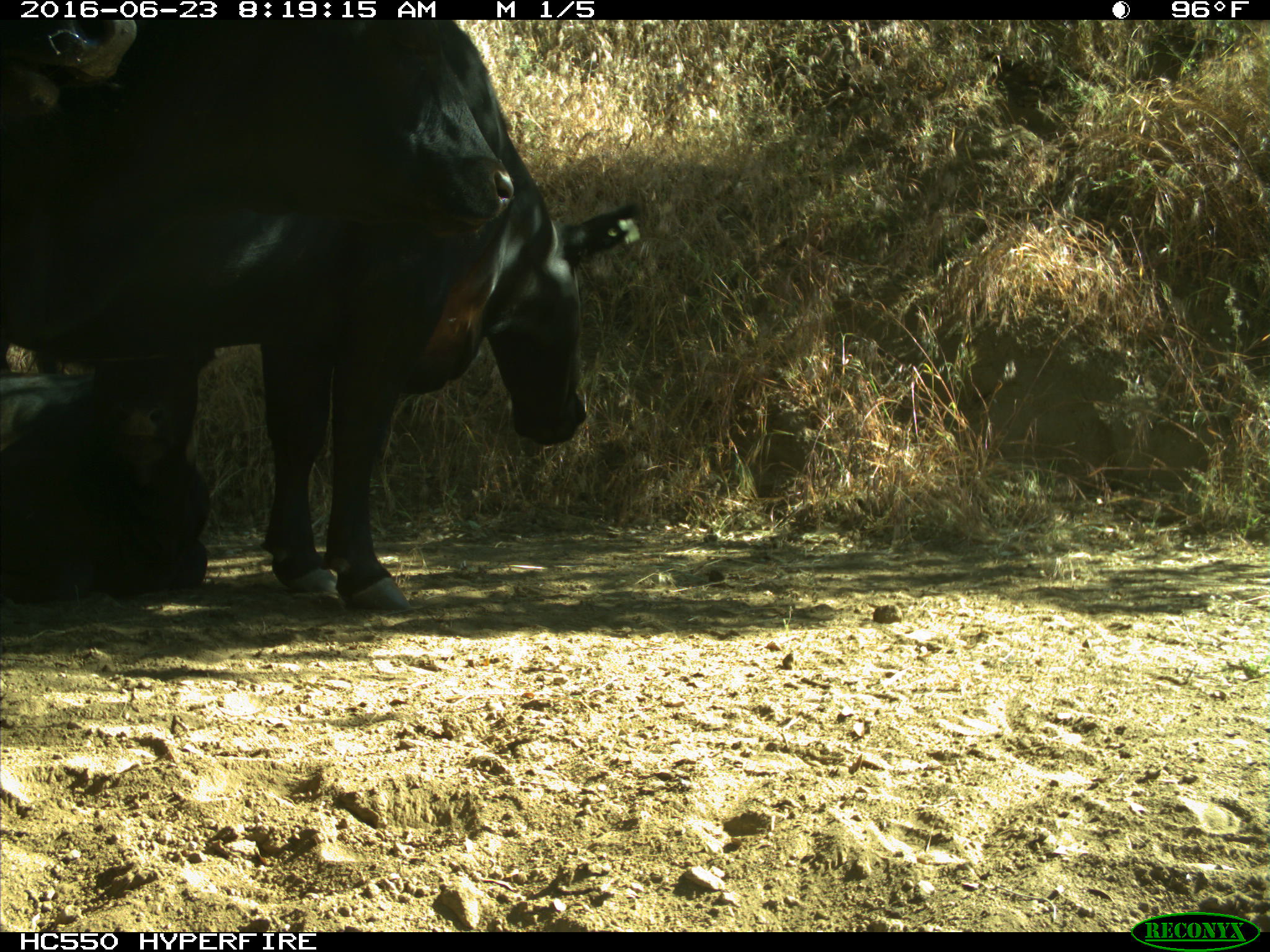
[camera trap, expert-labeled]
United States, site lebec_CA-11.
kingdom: Animalia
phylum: Chordata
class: Mammalia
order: Artiodactyla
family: Bovidae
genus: Bos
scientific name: Bos taurus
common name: domestic cow